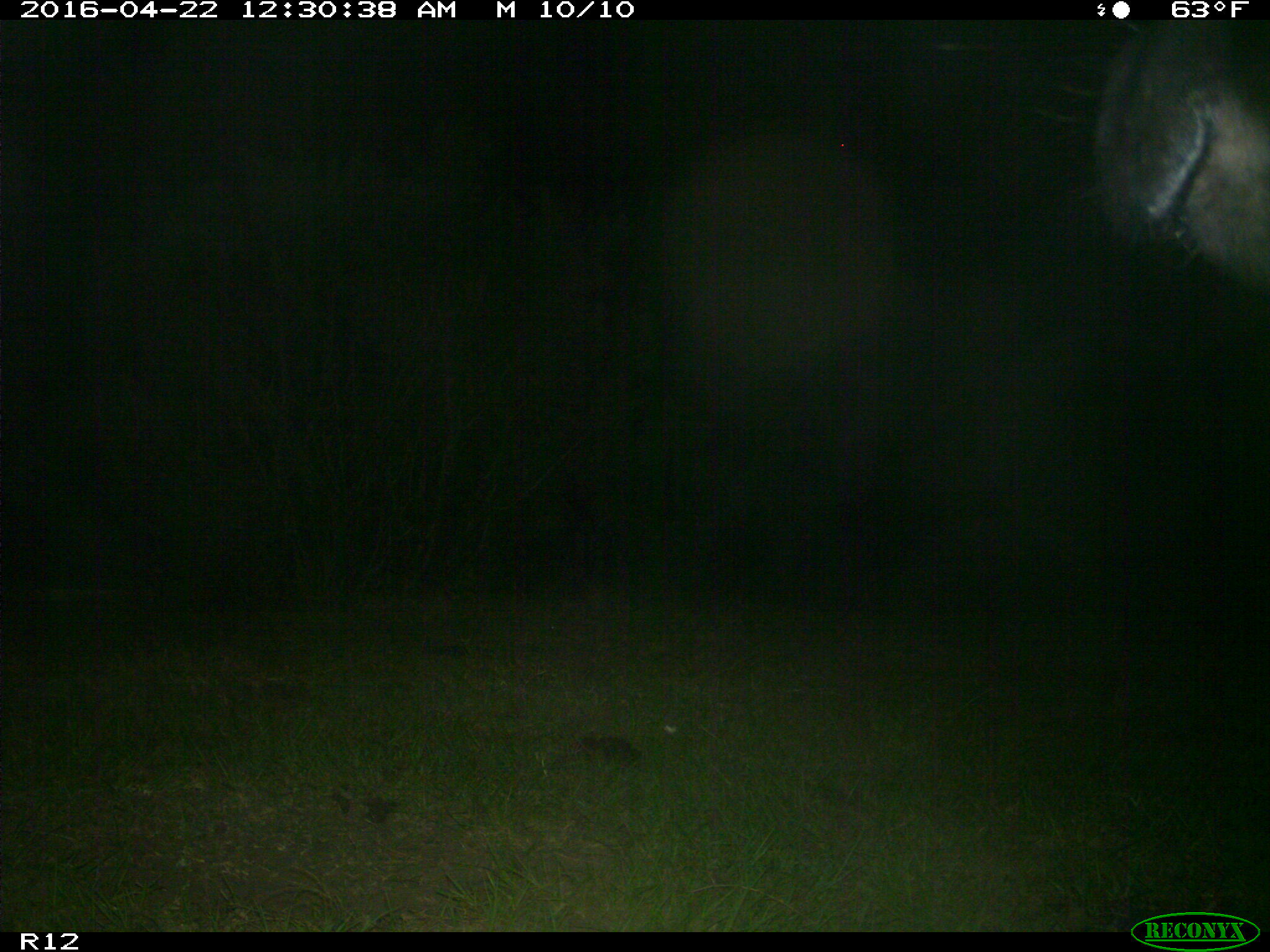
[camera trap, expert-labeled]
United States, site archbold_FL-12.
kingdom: Animalia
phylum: Chordata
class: Mammalia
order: Artiodactyla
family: Bovidae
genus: Bos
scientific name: Bos taurus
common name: domestic cow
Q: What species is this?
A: Bos taurus (domestic cow).